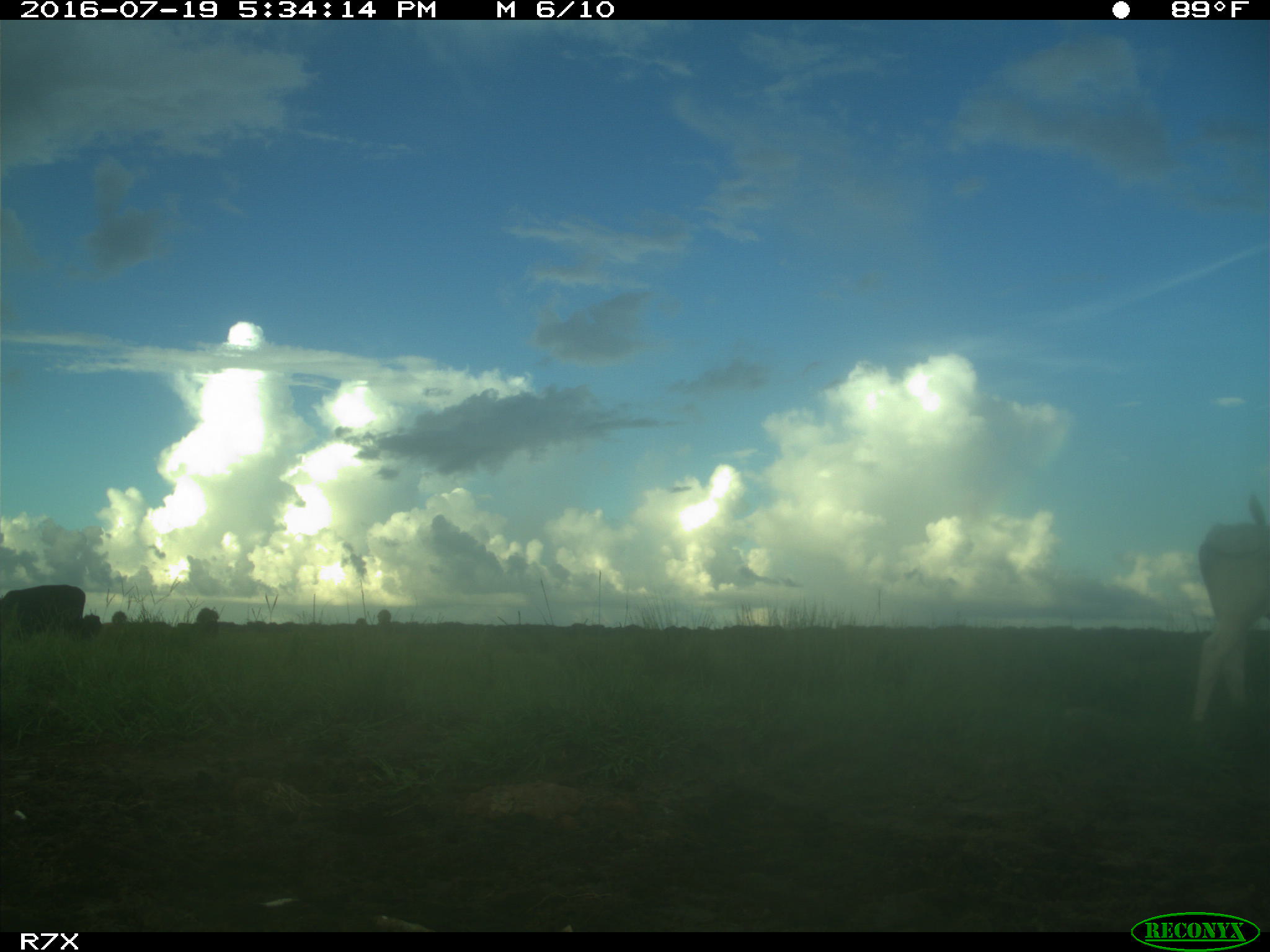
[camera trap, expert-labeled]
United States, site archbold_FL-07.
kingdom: Animalia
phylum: Chordata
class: Mammalia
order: Artiodactyla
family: Bovidae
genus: Bos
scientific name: Bos taurus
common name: domestic cow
Bos taurus (domestic cow).